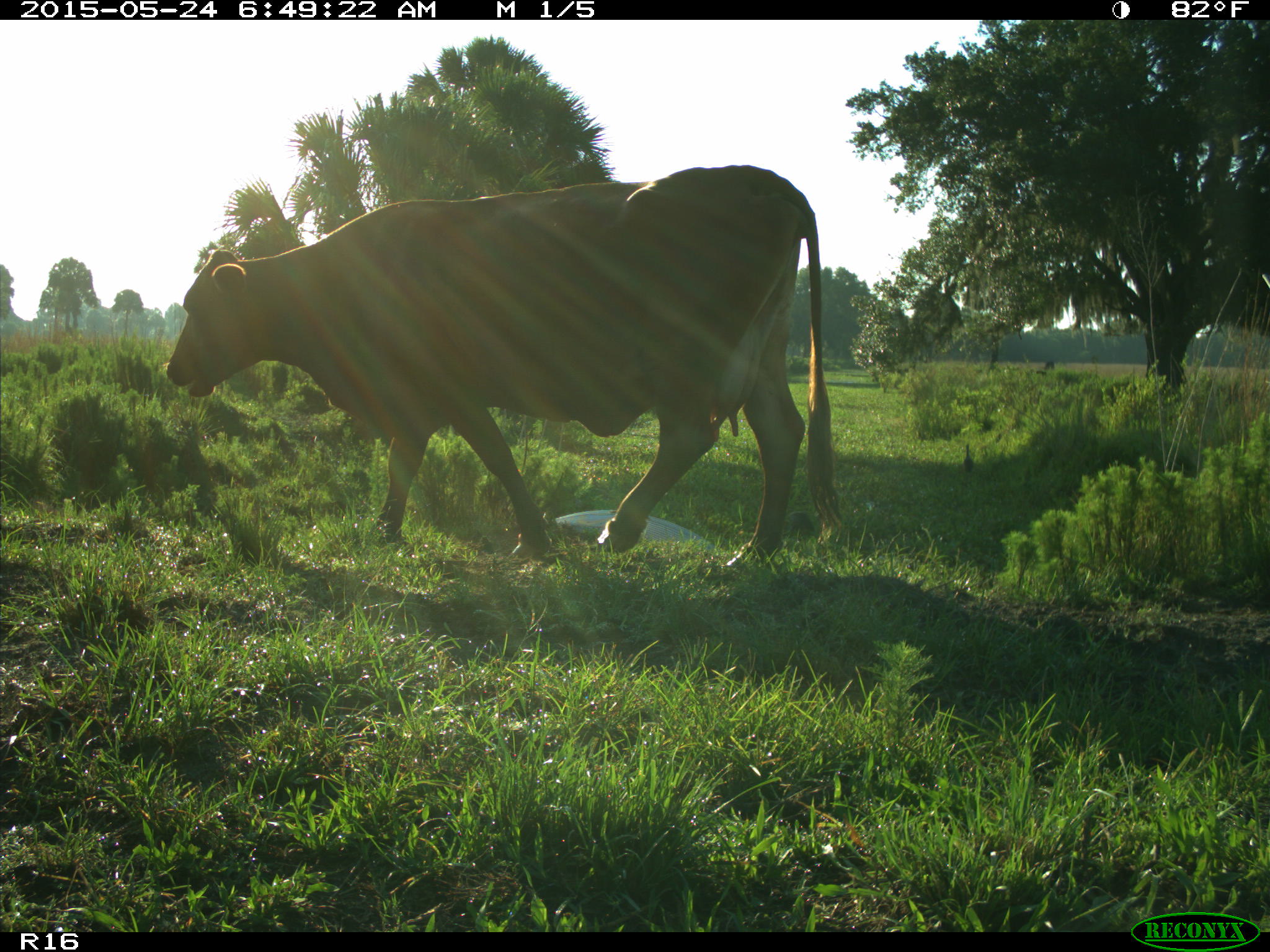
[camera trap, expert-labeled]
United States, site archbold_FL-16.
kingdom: Animalia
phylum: Chordata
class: Mammalia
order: Artiodactyla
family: Bovidae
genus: Bos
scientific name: Bos taurus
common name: domestic cow